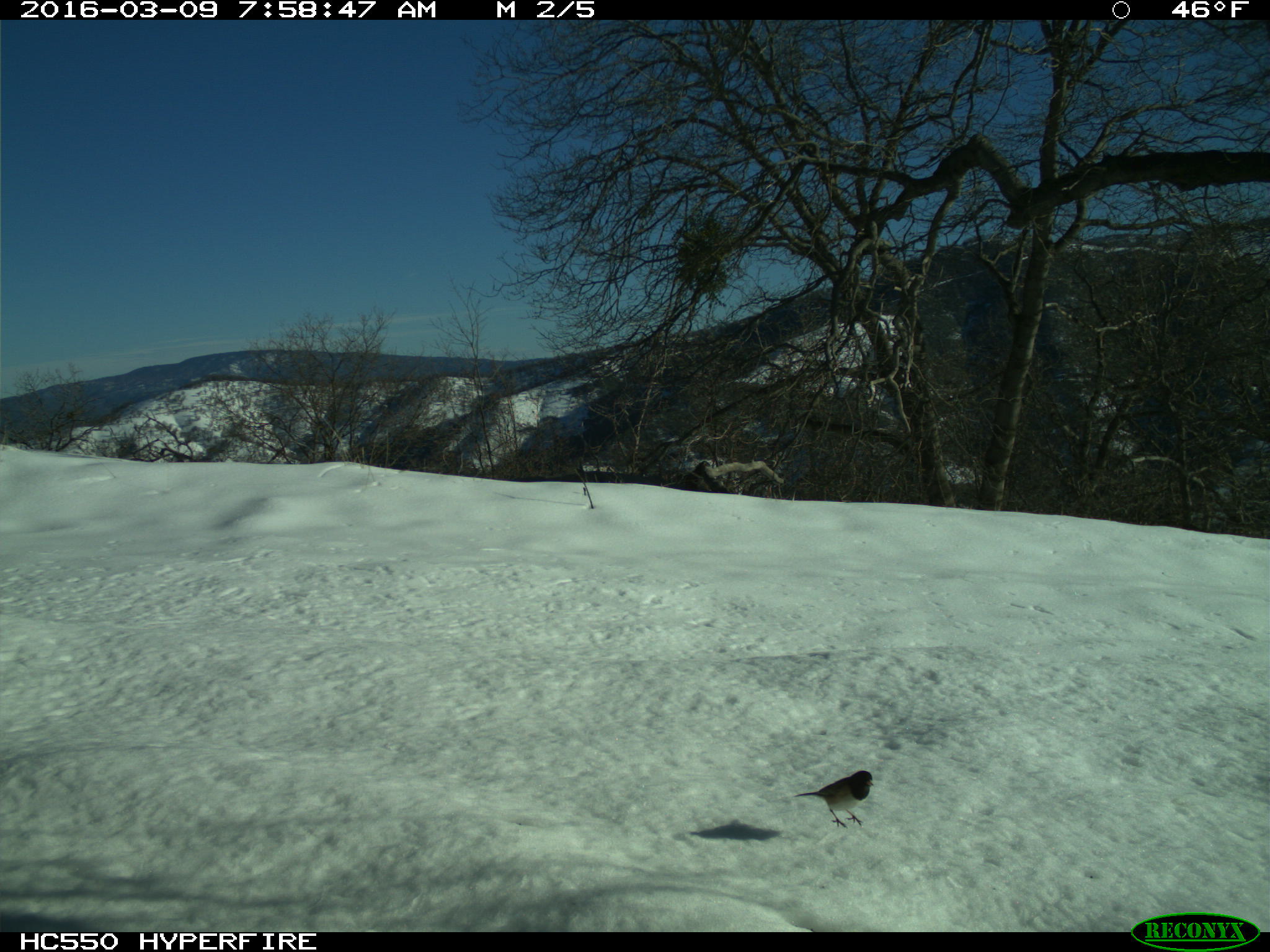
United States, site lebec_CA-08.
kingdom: Animalia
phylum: Chordata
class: Aves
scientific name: Aves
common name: birds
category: unidentified bird